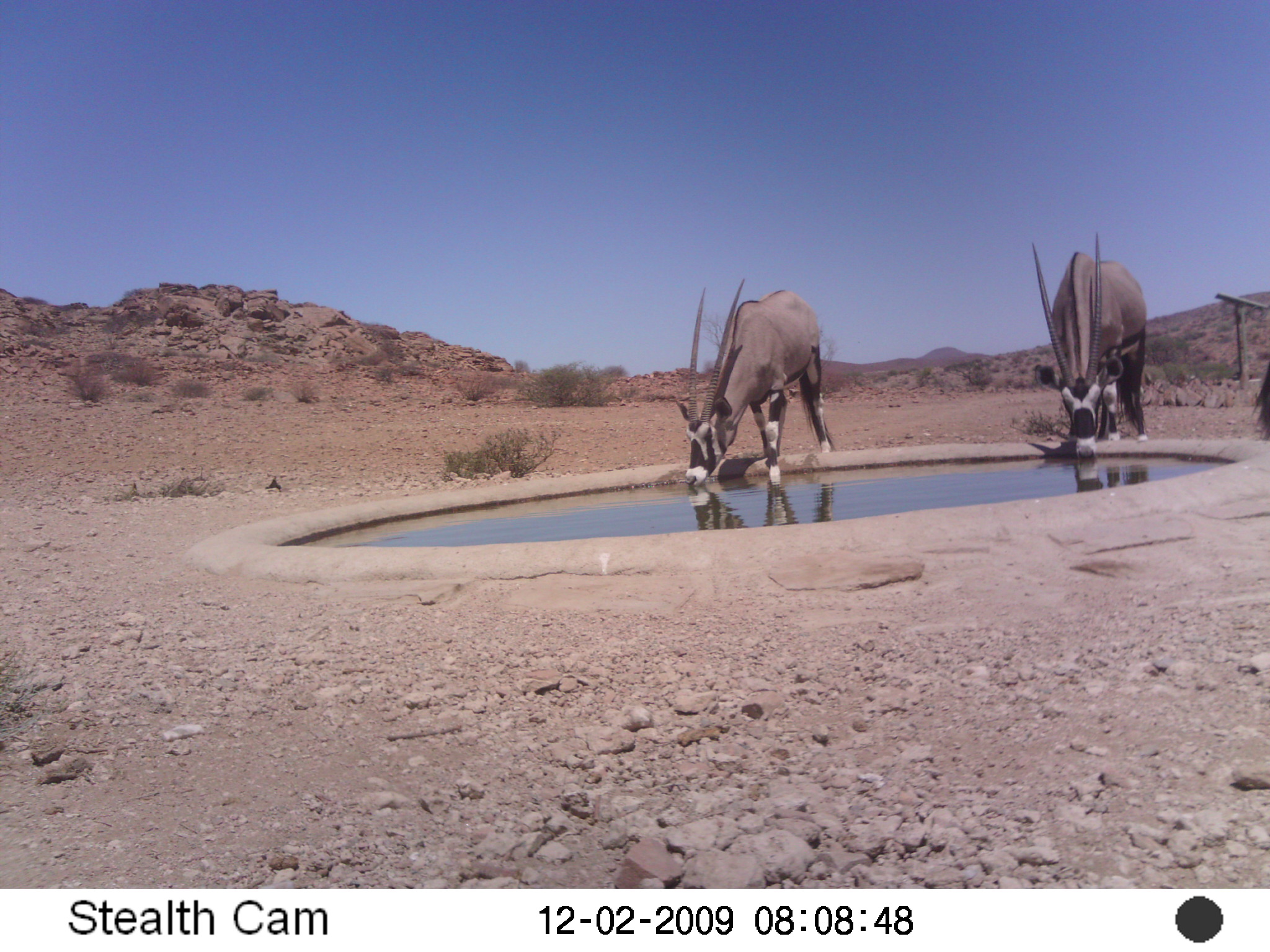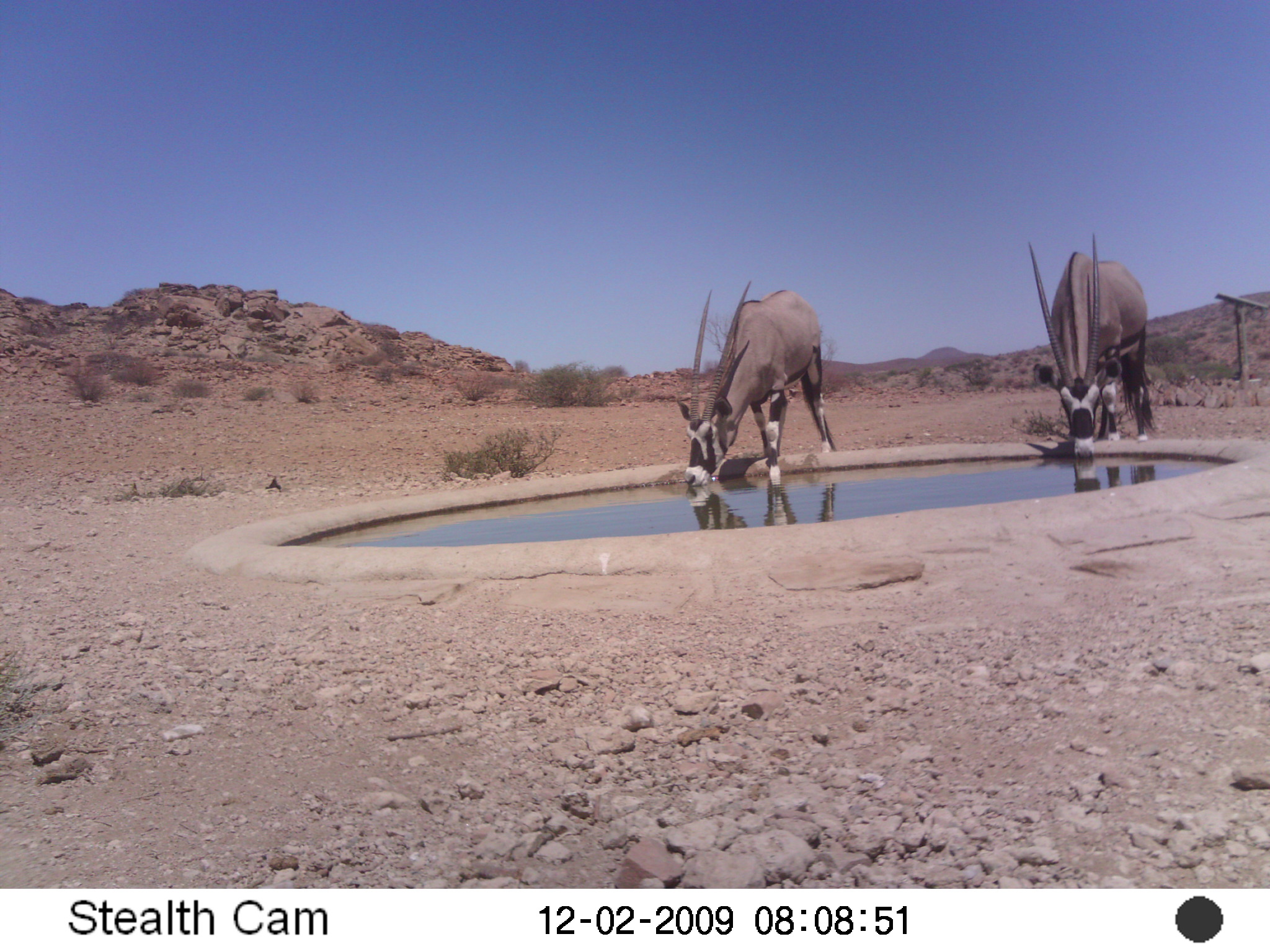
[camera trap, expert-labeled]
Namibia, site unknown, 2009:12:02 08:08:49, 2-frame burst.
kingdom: Animalia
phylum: Chordata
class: Mammalia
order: Artiodactyla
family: Bovidae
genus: Oryx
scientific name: Oryx gazella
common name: gemsbok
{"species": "Oryx gazella (gemsbok)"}